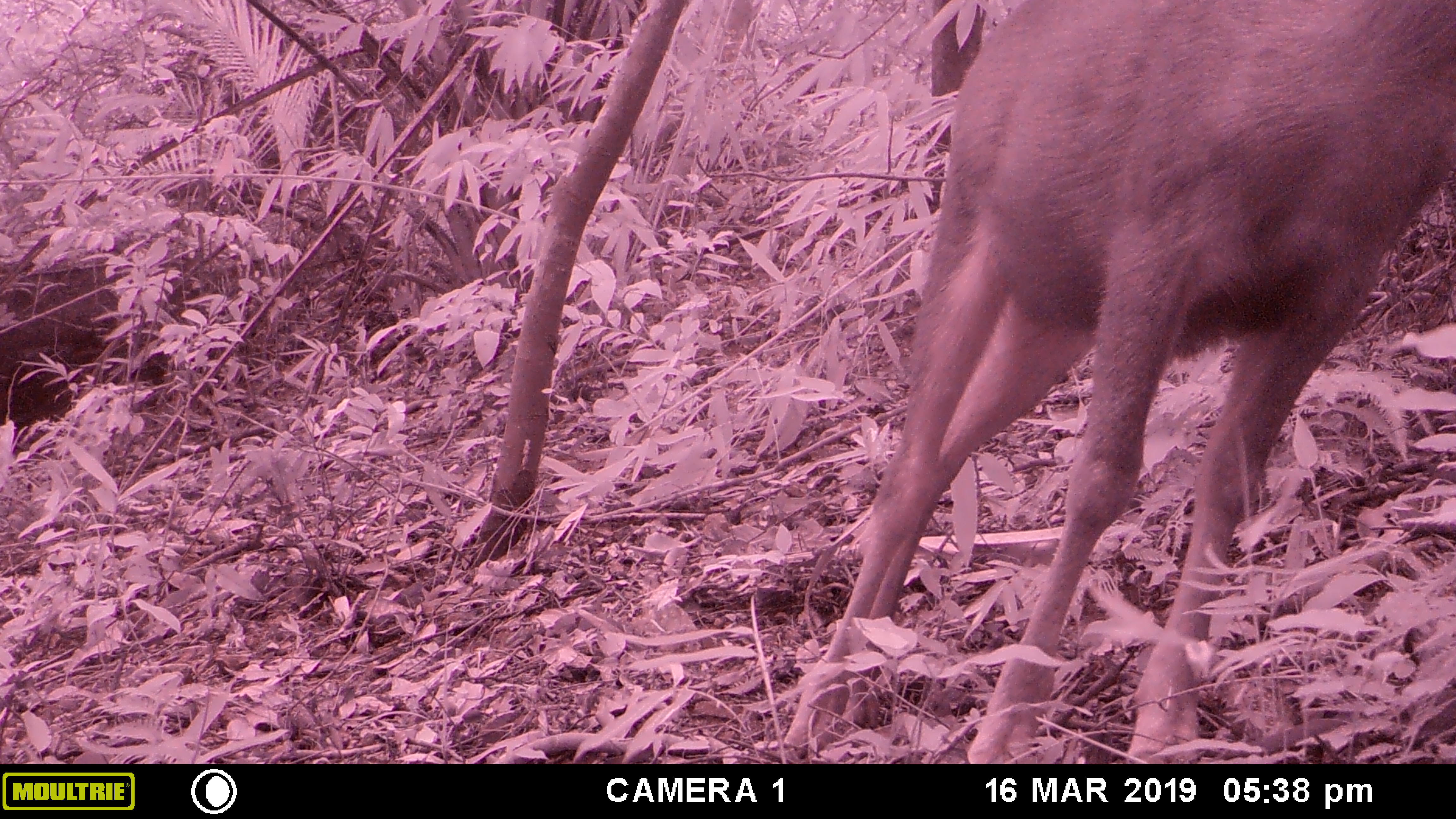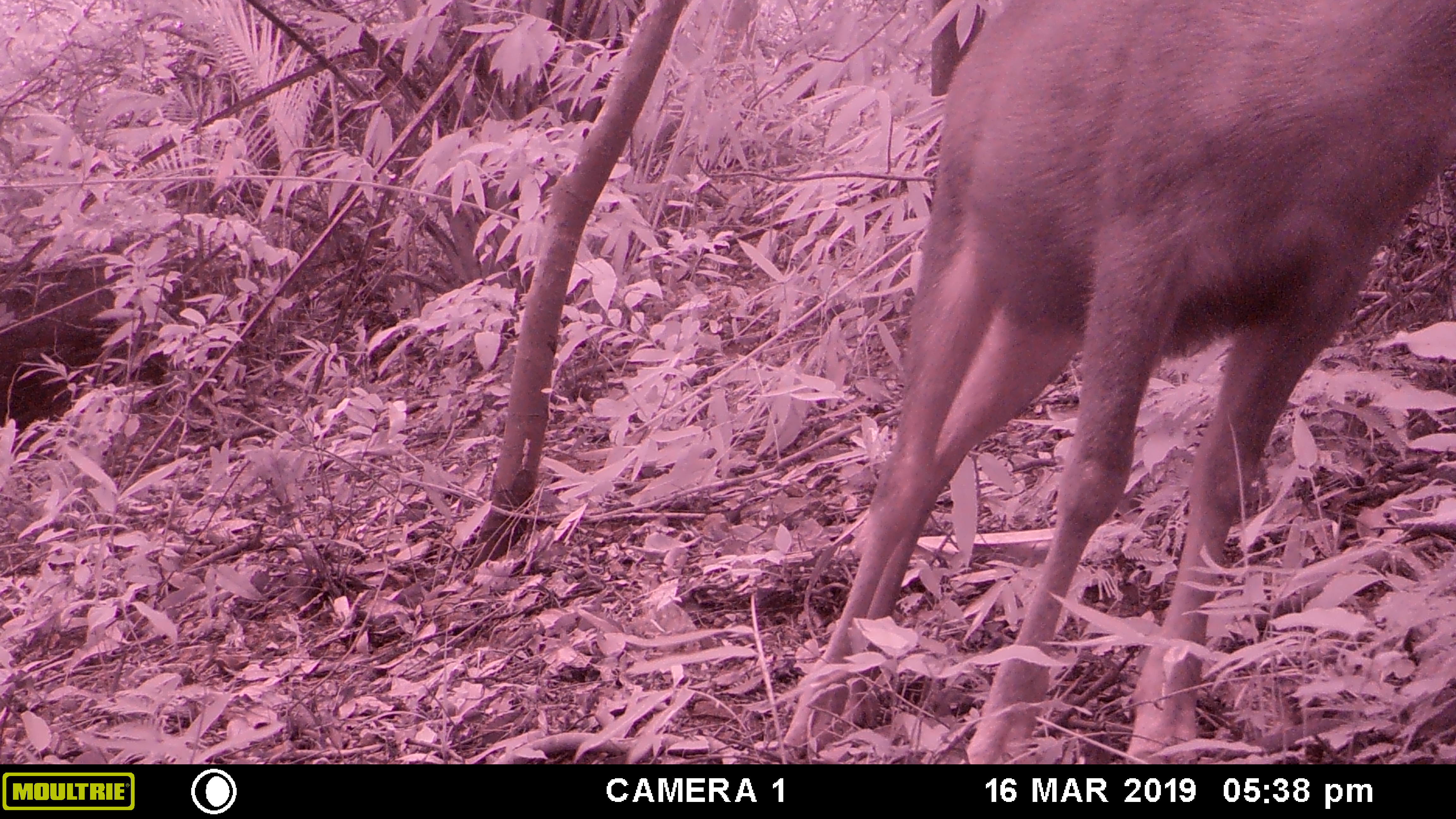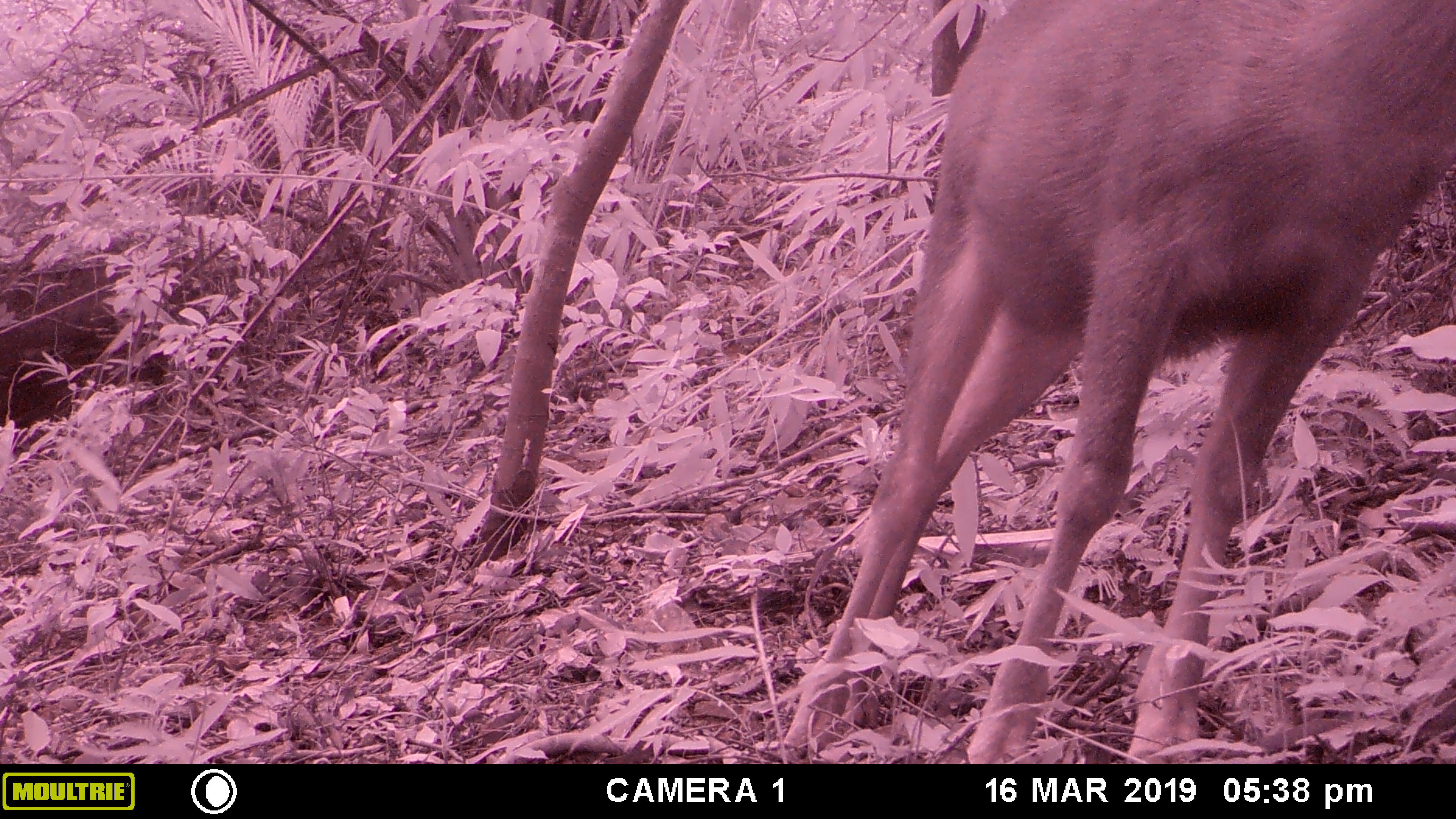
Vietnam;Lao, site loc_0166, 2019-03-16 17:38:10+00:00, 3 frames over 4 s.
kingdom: Animalia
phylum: Chordata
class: Mammalia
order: Artiodactyla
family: Cervidae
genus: Rusa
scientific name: Rusa unicolor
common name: sambar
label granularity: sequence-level